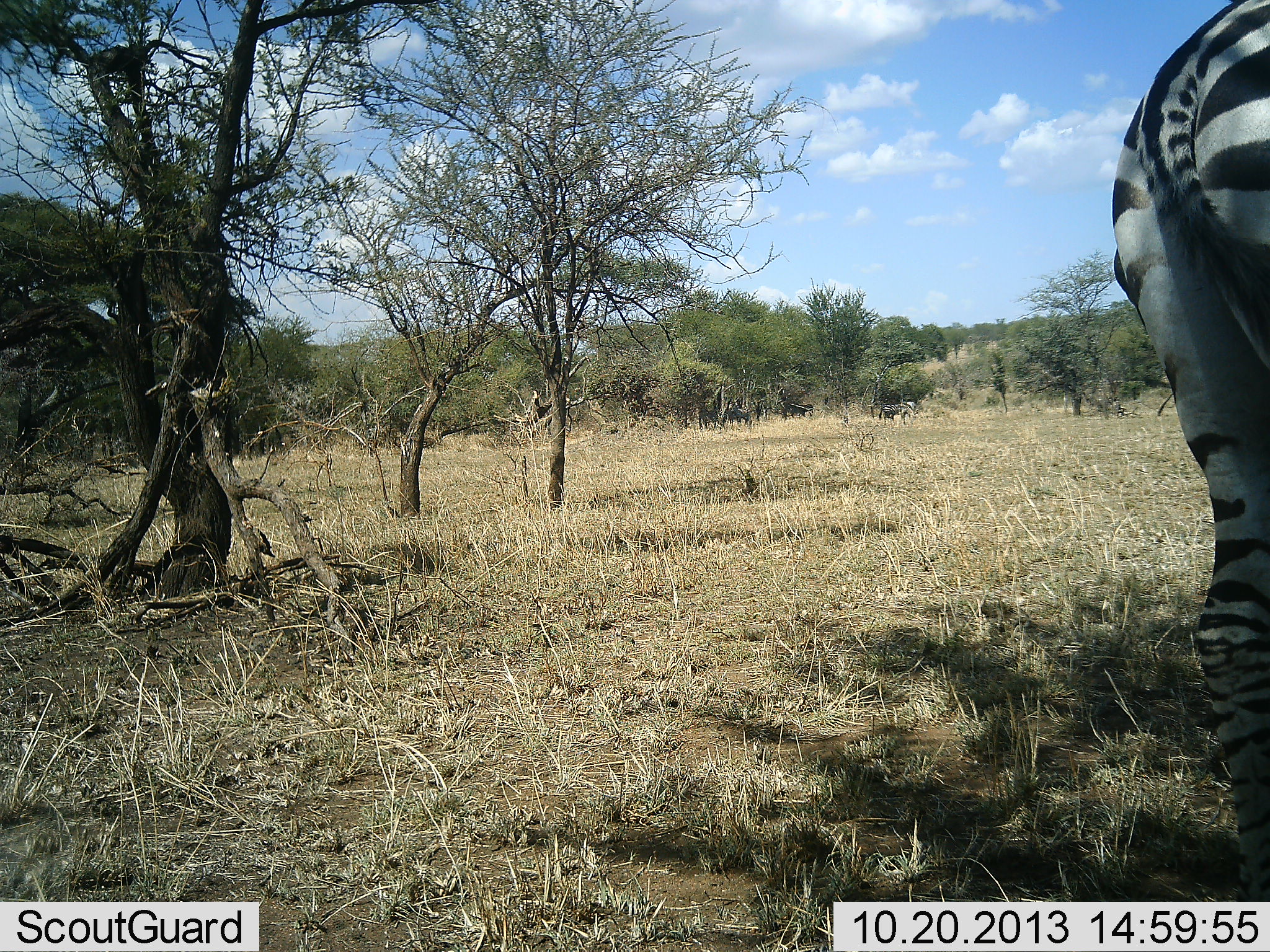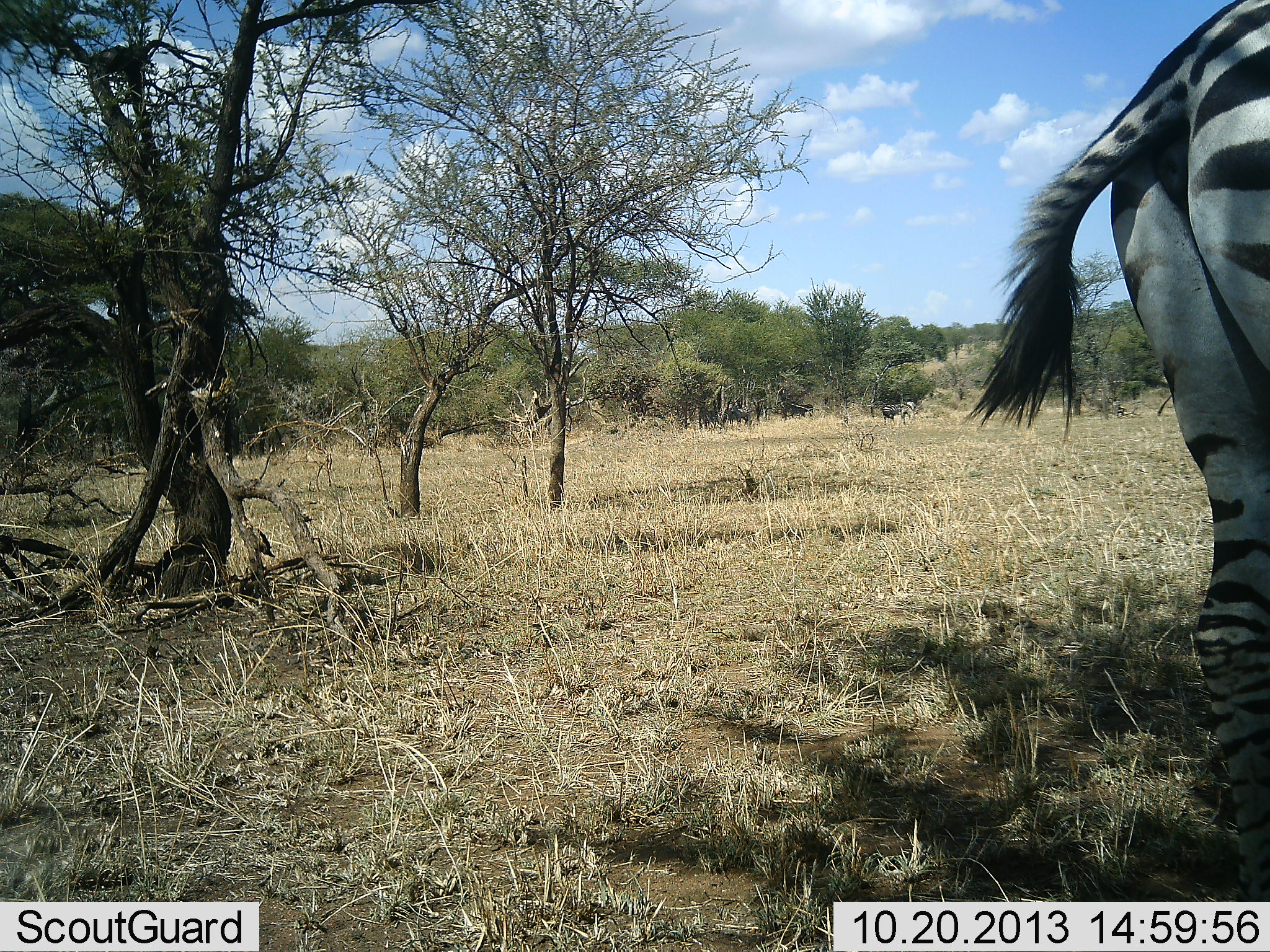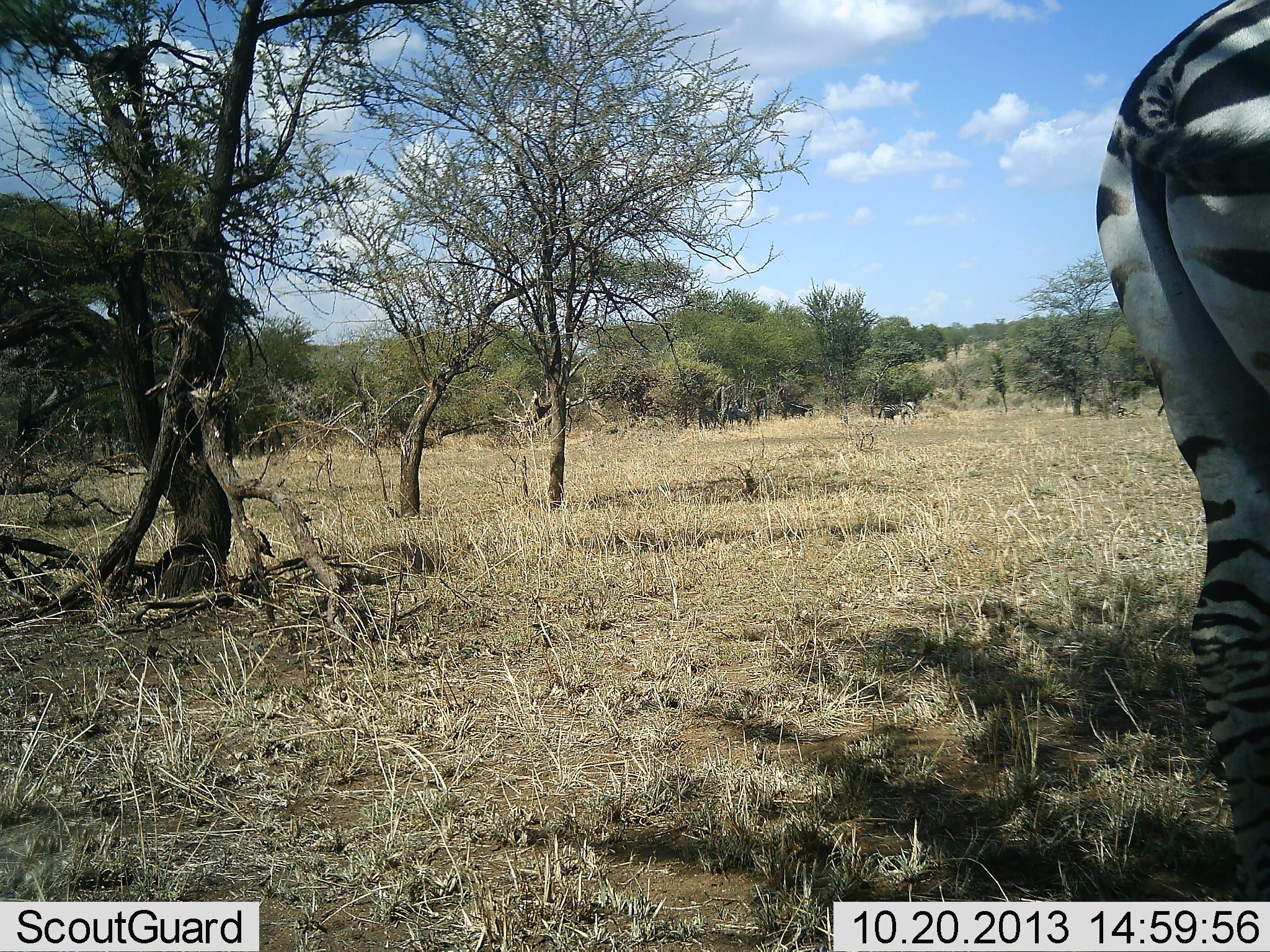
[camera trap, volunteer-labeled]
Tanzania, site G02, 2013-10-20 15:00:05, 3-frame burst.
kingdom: Animalia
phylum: Chordata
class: Mammalia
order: Perissodactyla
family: Equidae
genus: Equus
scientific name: Equus quagga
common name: plains zebra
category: zebra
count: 1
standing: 92%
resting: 0%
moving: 0%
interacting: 8%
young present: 0%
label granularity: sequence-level